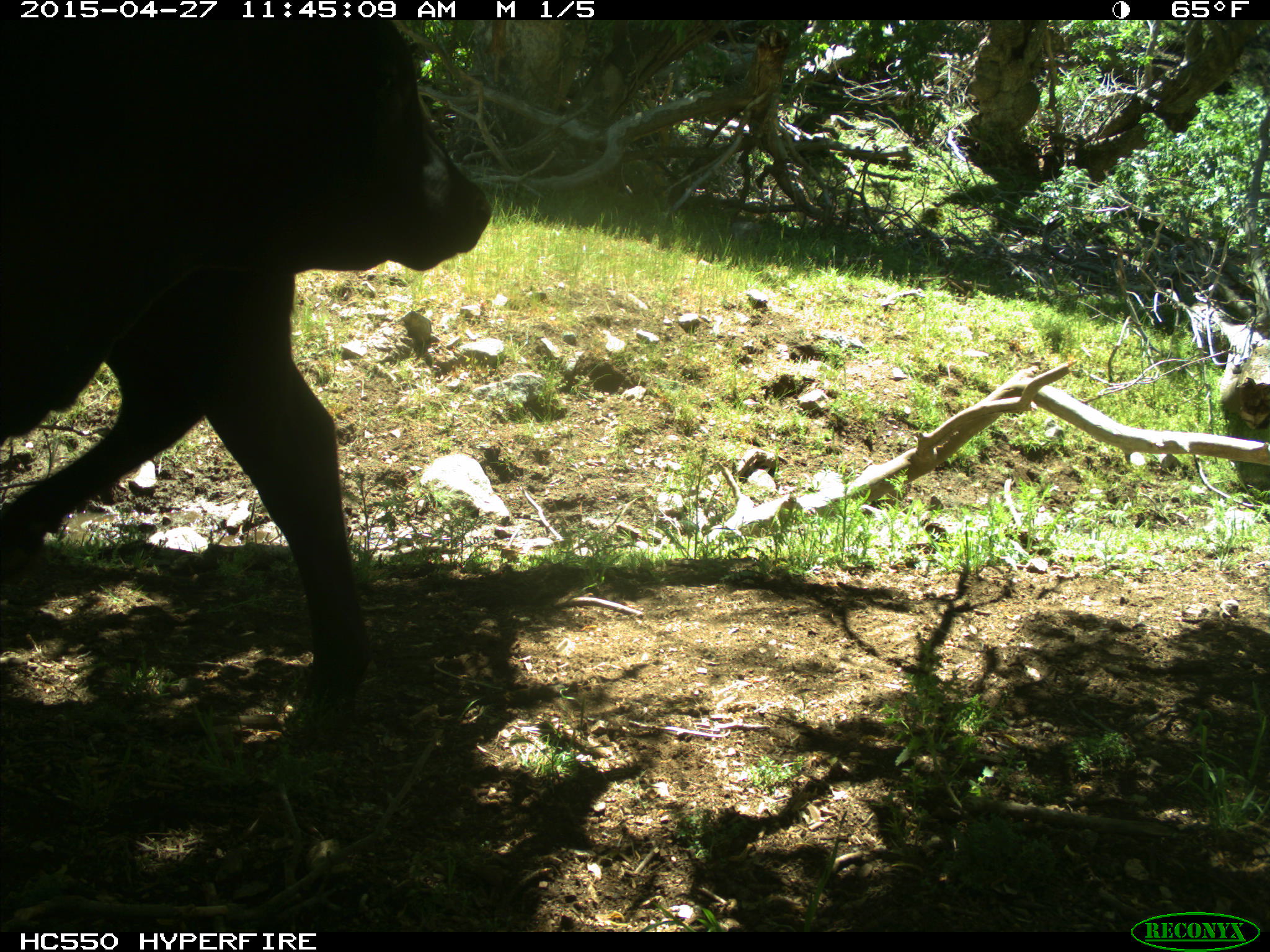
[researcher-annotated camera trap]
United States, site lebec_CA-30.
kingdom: Animalia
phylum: Chordata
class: Mammalia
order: Artiodactyla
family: Bovidae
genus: Bos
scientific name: Bos taurus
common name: domestic cow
Bos taurus (domestic cow).